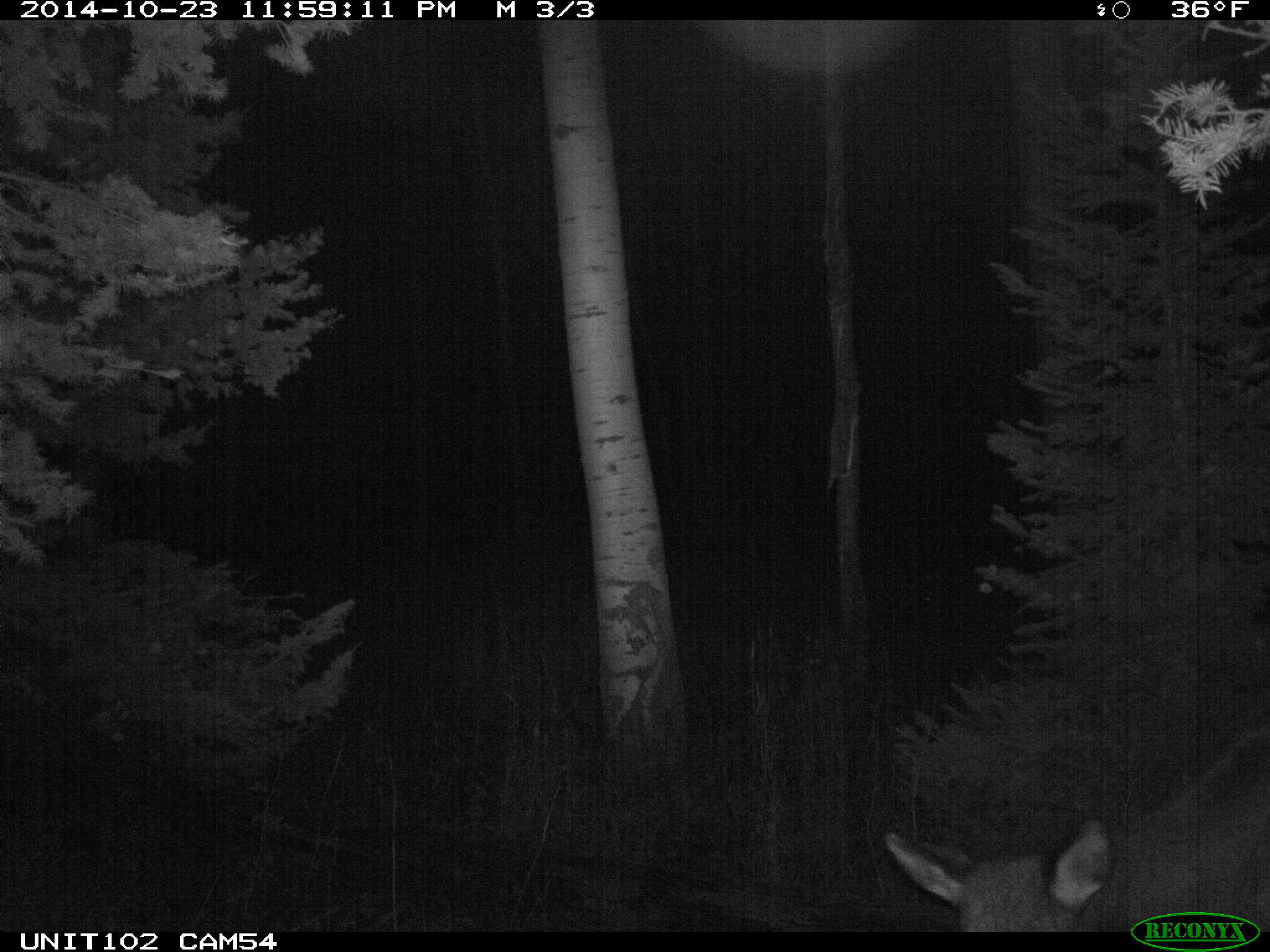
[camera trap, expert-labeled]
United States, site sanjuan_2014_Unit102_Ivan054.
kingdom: Animalia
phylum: Chordata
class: Mammalia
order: Artiodactyla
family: Cervidae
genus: Cervus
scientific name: Cervus elaphus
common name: red deer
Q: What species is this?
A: Cervus elaphus (red deer).